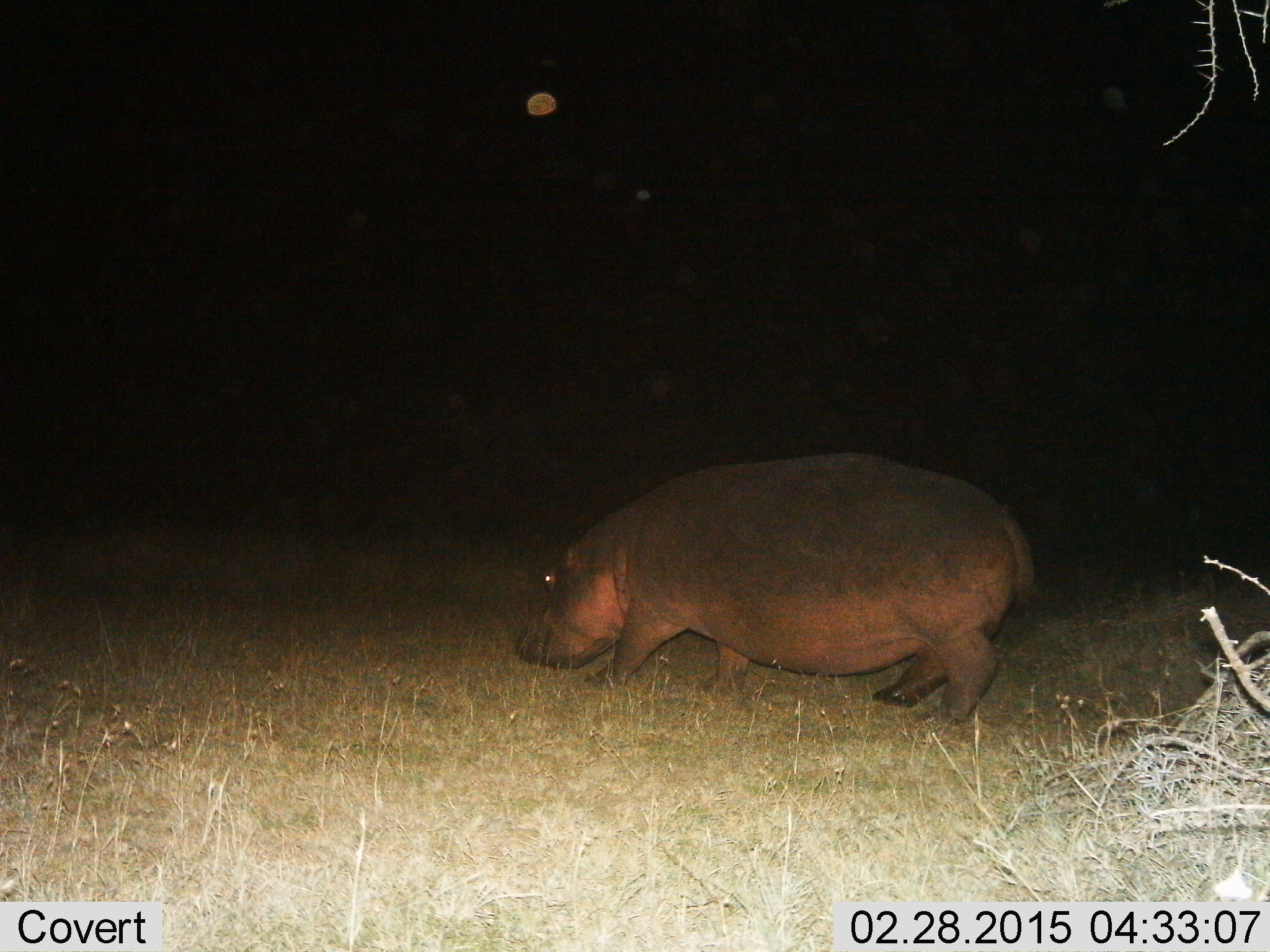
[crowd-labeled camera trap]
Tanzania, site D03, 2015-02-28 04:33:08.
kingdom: Animalia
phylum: Chordata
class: Mammalia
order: Artiodactyla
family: Hippopotamidae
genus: Hippopotamus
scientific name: Hippopotamus amphibius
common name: hippopotamus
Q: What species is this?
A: Hippopotamus (Hippopotamus amphibius).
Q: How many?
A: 1.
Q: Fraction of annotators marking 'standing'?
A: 10%.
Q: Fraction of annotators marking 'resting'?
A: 0%.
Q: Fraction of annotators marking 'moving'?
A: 70%.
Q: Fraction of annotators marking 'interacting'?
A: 0%.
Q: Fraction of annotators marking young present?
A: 0%.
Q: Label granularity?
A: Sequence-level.